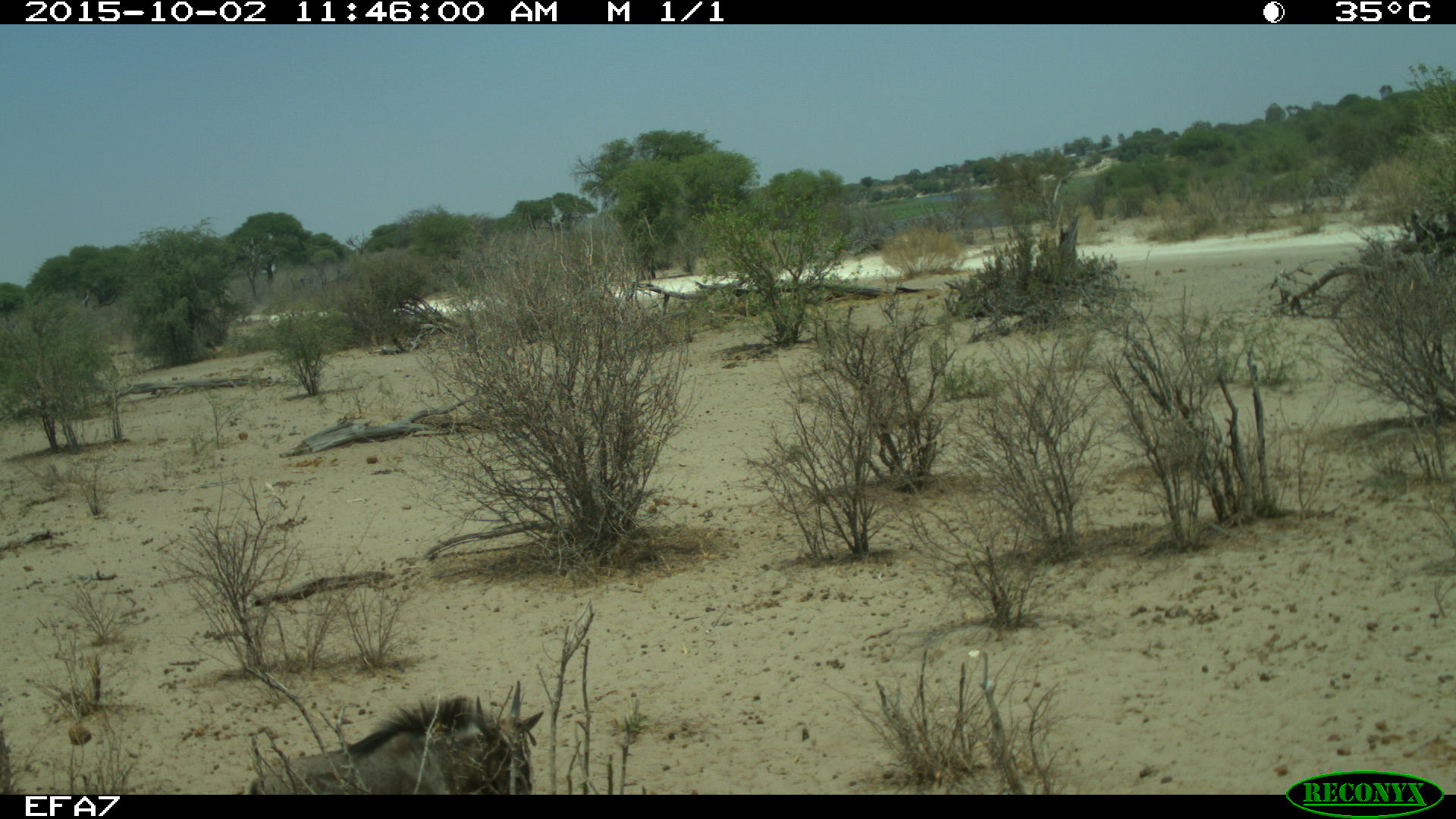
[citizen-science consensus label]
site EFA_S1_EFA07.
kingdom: Animalia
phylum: Chordata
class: Mammalia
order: Artiodactyla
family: Bovidae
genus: Connochaetes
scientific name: Connochaetes taurinus taurinus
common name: blue wildebeest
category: wildebeestblue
Wildebeestblue (blue wildebeest) (Connochaetes taurinus taurinus), count 1. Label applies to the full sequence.